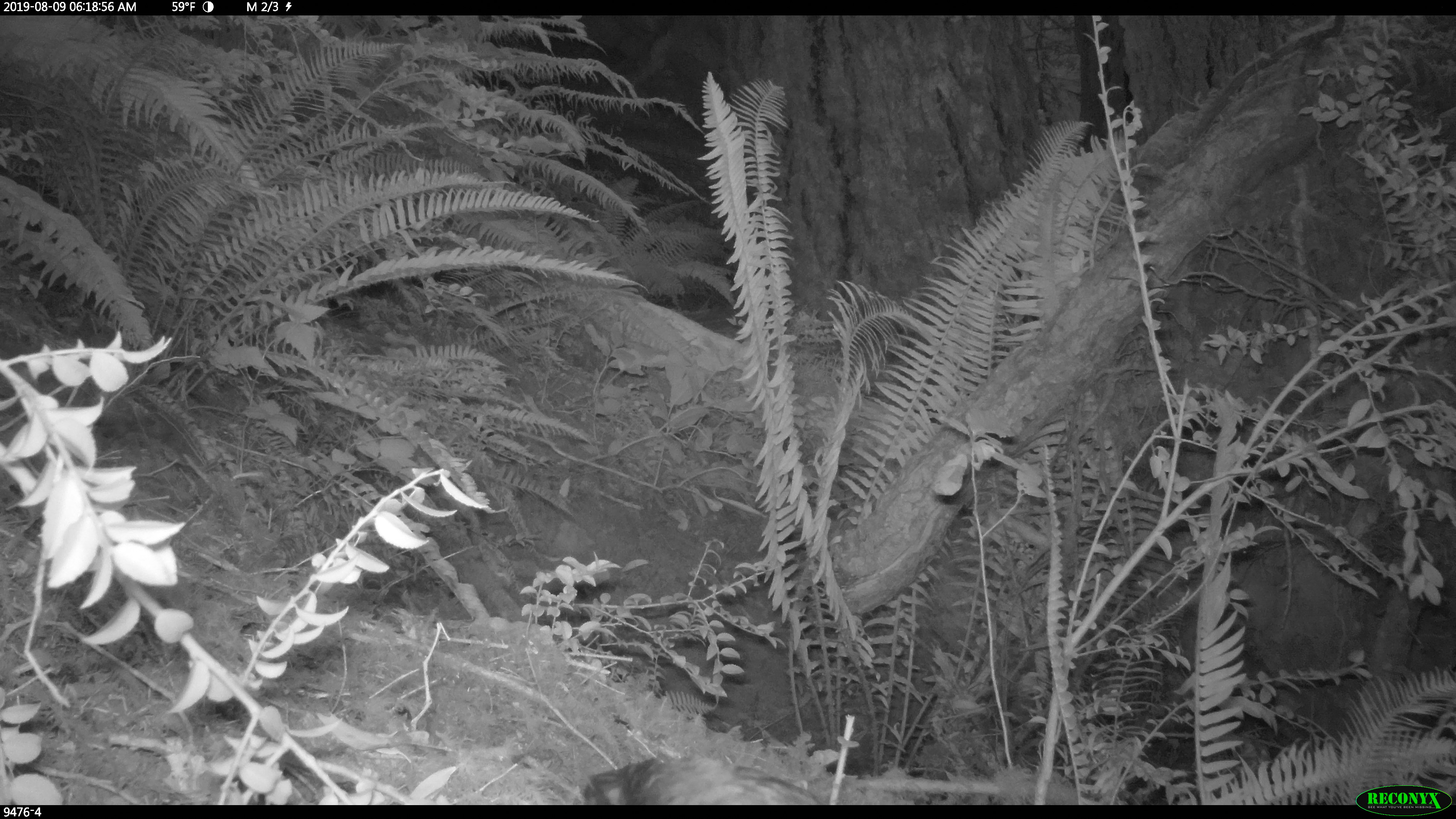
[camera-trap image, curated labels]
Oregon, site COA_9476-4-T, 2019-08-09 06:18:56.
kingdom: Animalia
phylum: Chordata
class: Aves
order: Passeriformes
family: Corvidae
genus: Cyanocitta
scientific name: Cyanocitta stelleri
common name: steller's jay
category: stellers jay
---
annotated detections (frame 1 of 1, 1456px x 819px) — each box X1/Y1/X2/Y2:
stellers jay: 579/748/832/804